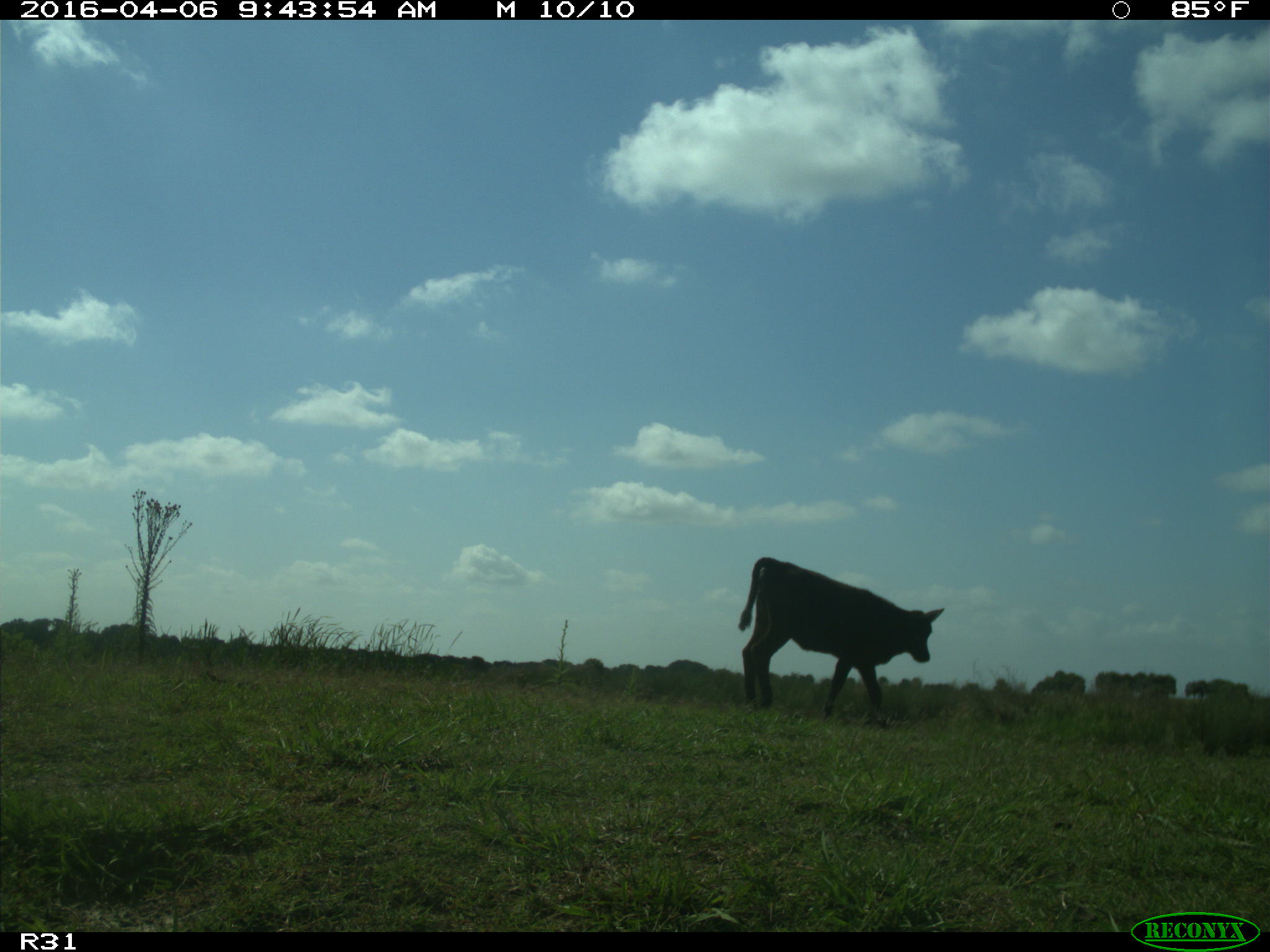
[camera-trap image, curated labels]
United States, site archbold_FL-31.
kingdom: Animalia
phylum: Chordata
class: Mammalia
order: Artiodactyla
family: Bovidae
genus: Bos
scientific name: Bos taurus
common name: domestic cow